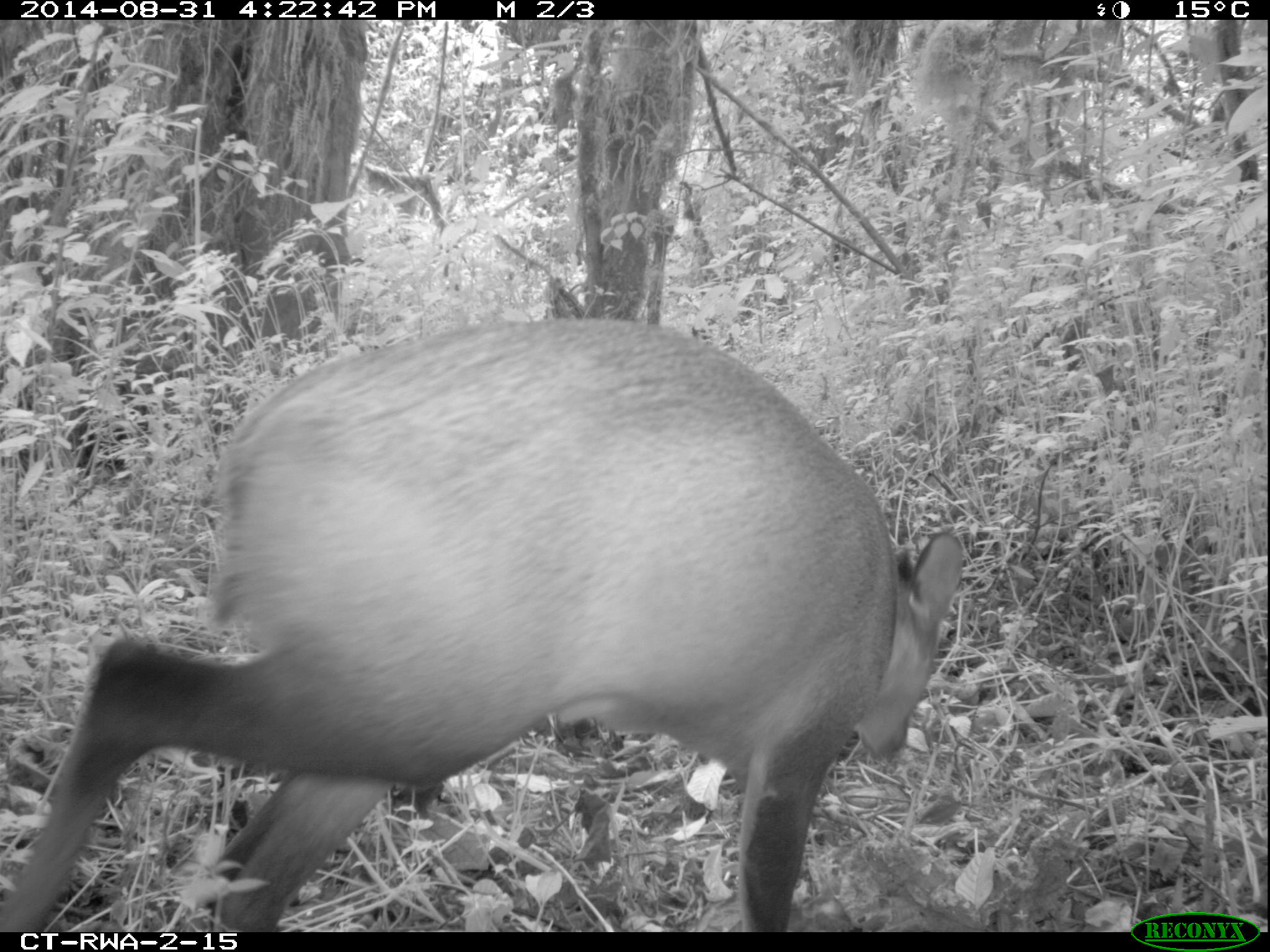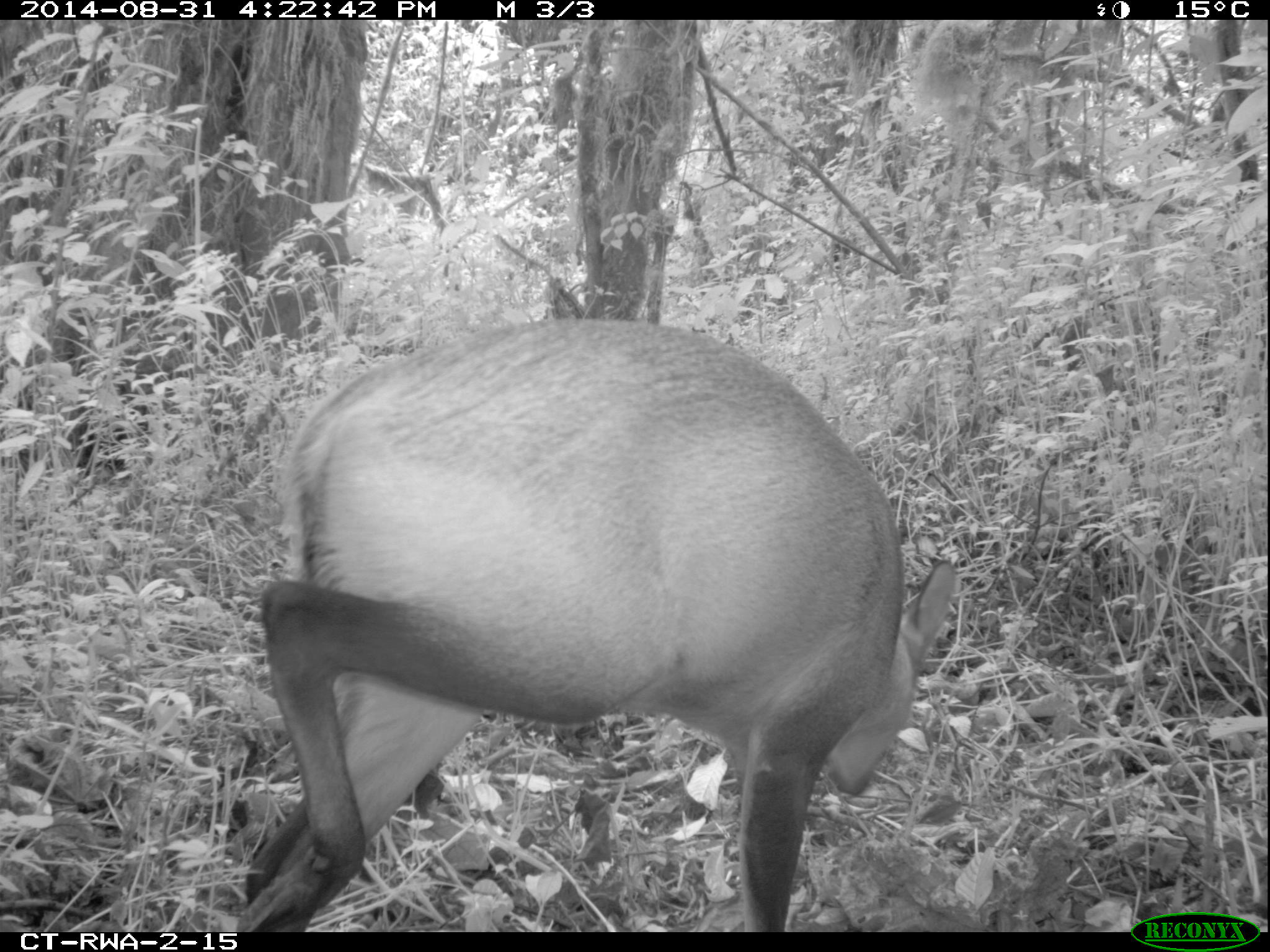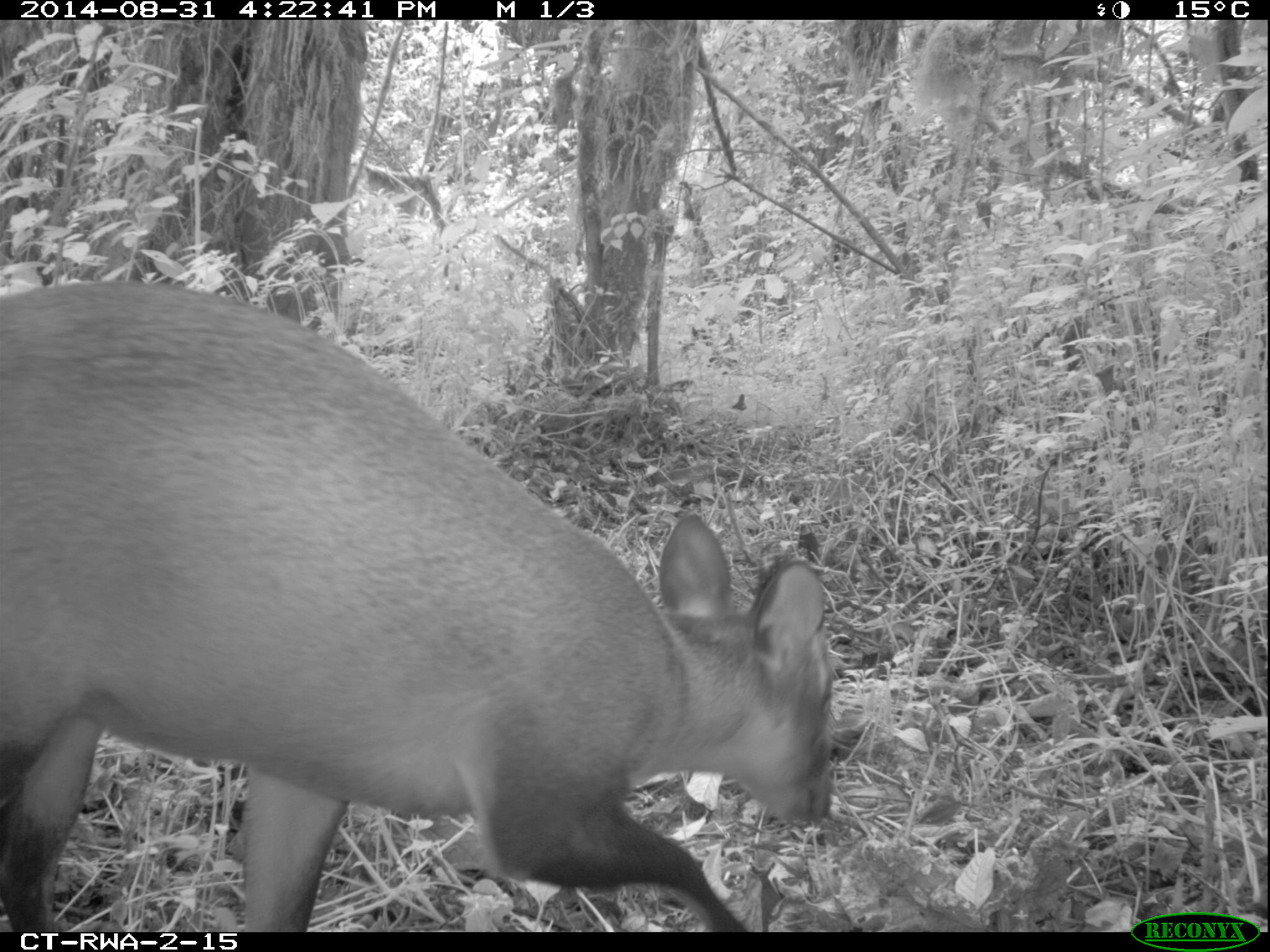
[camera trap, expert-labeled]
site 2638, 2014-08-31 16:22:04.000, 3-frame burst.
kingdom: Animalia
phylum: Chordata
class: Mammalia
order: Artiodactyla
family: Bovidae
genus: Cephalophus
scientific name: Cephalophus nigrifrons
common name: black-fronted duiker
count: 1